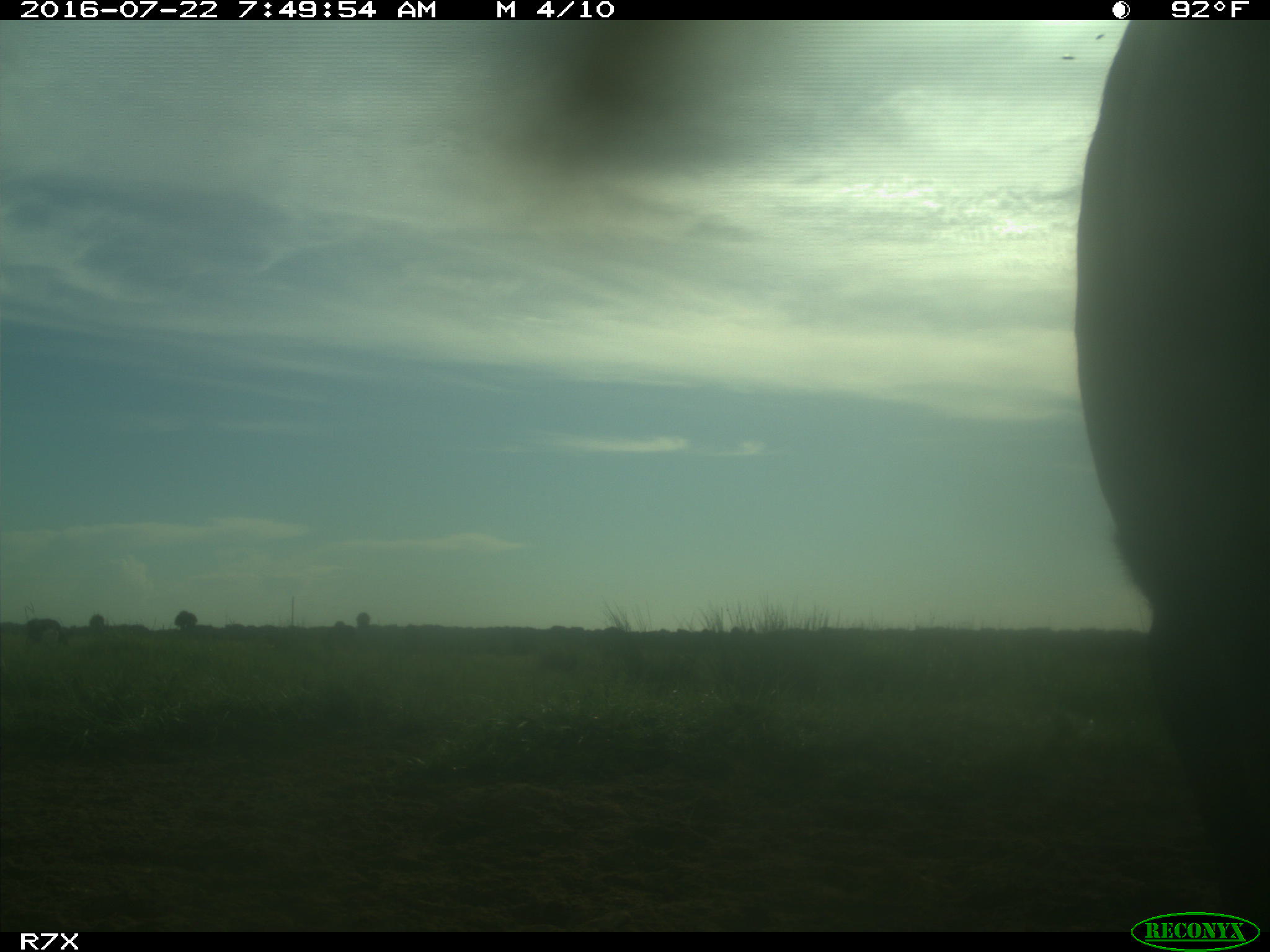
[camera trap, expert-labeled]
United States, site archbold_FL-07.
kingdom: Animalia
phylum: Chordata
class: Mammalia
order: Artiodactyla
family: Bovidae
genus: Bos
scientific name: Bos taurus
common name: domestic cow